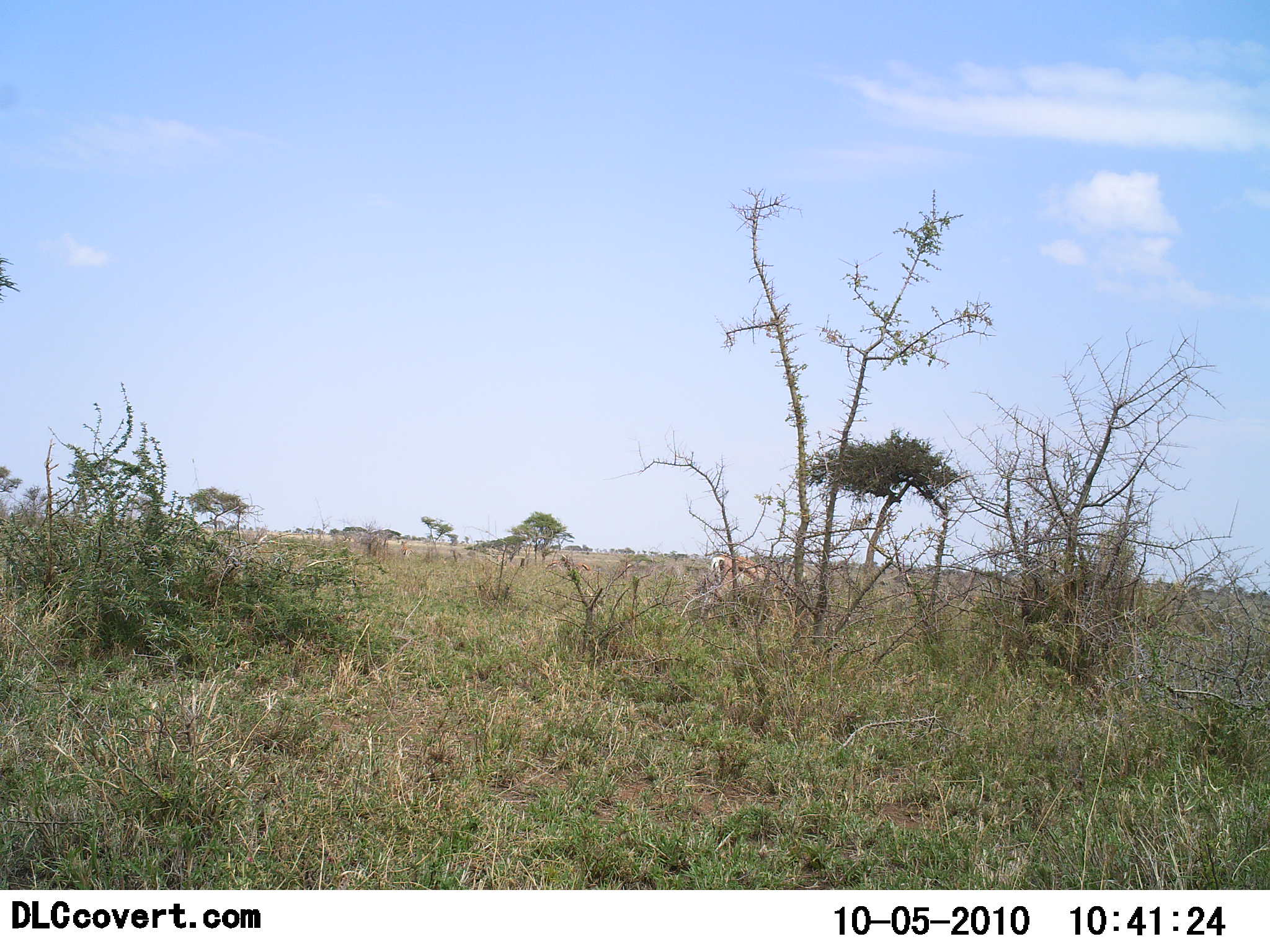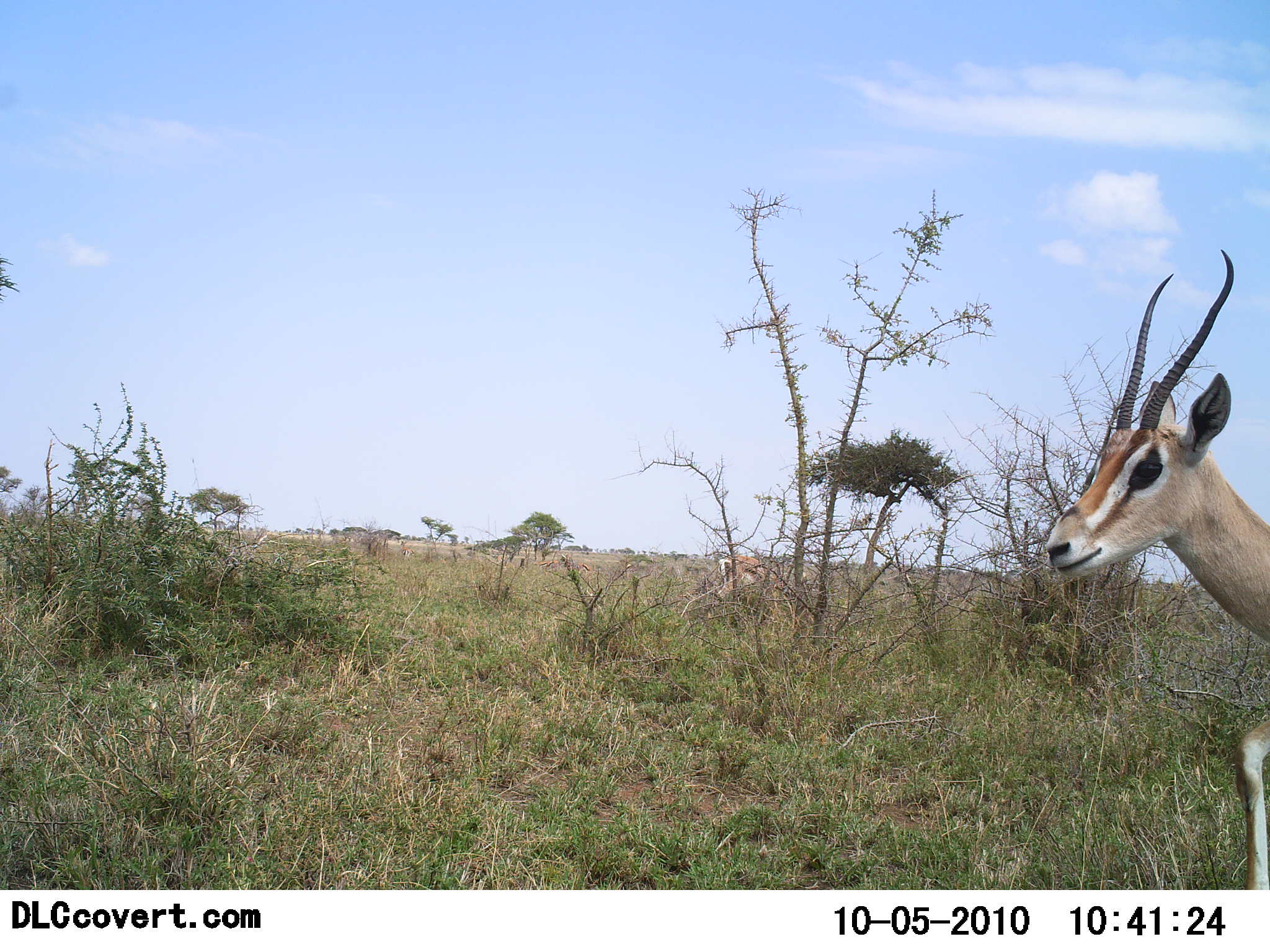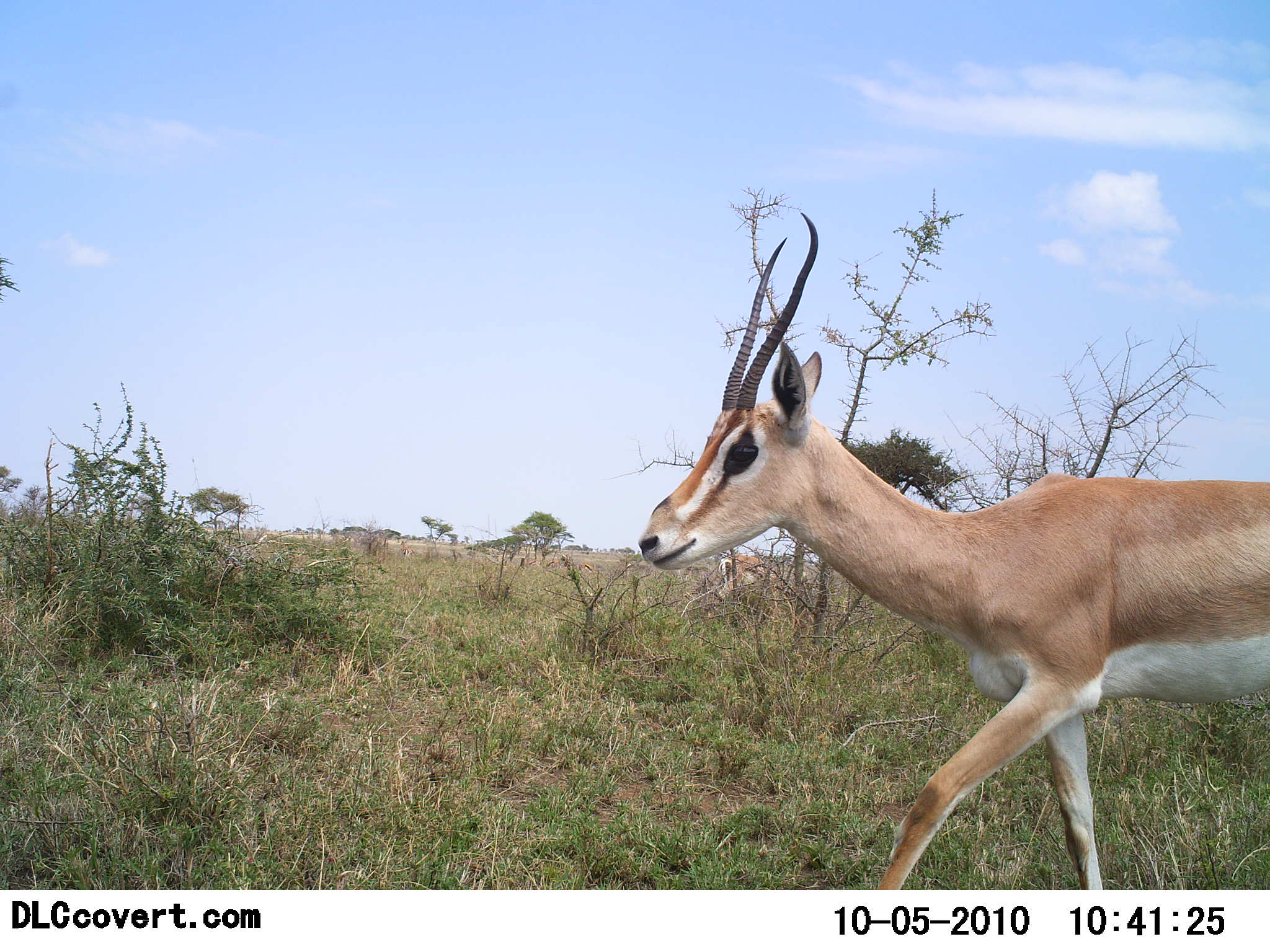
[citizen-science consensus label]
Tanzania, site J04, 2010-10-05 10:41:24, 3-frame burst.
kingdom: Animalia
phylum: Chordata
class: Mammalia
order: Artiodactyla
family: Bovidae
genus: Nanger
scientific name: Nanger granti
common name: grant's gazelle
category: gazellegrants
Gazellegrants (grant's gazelle) (Nanger granti), count 1. Behavior (volunteer vote fractions): standing 29%, resting 0%, moving 100%, interacting 0%. Young present (vote fraction): 0%. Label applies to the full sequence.